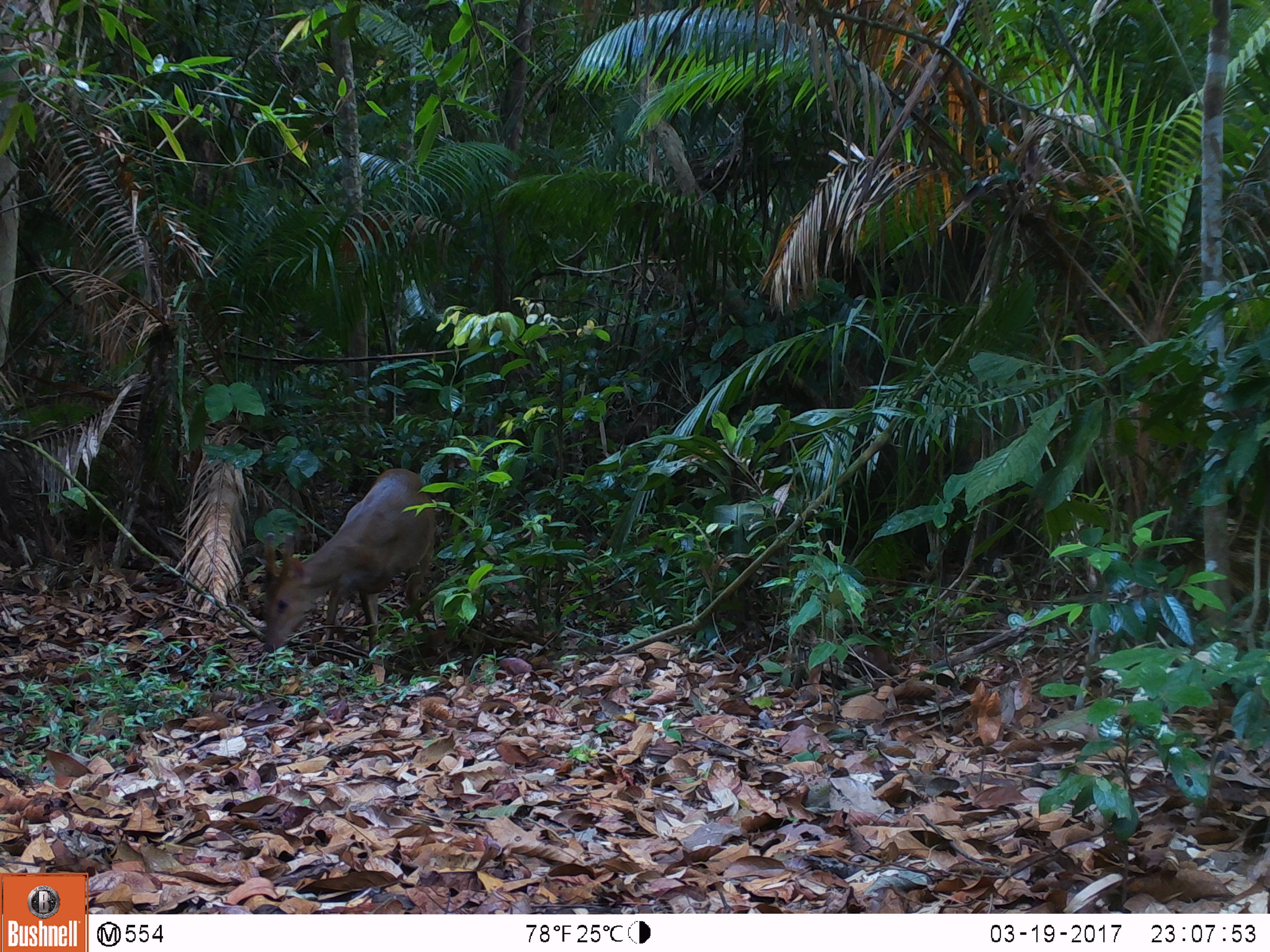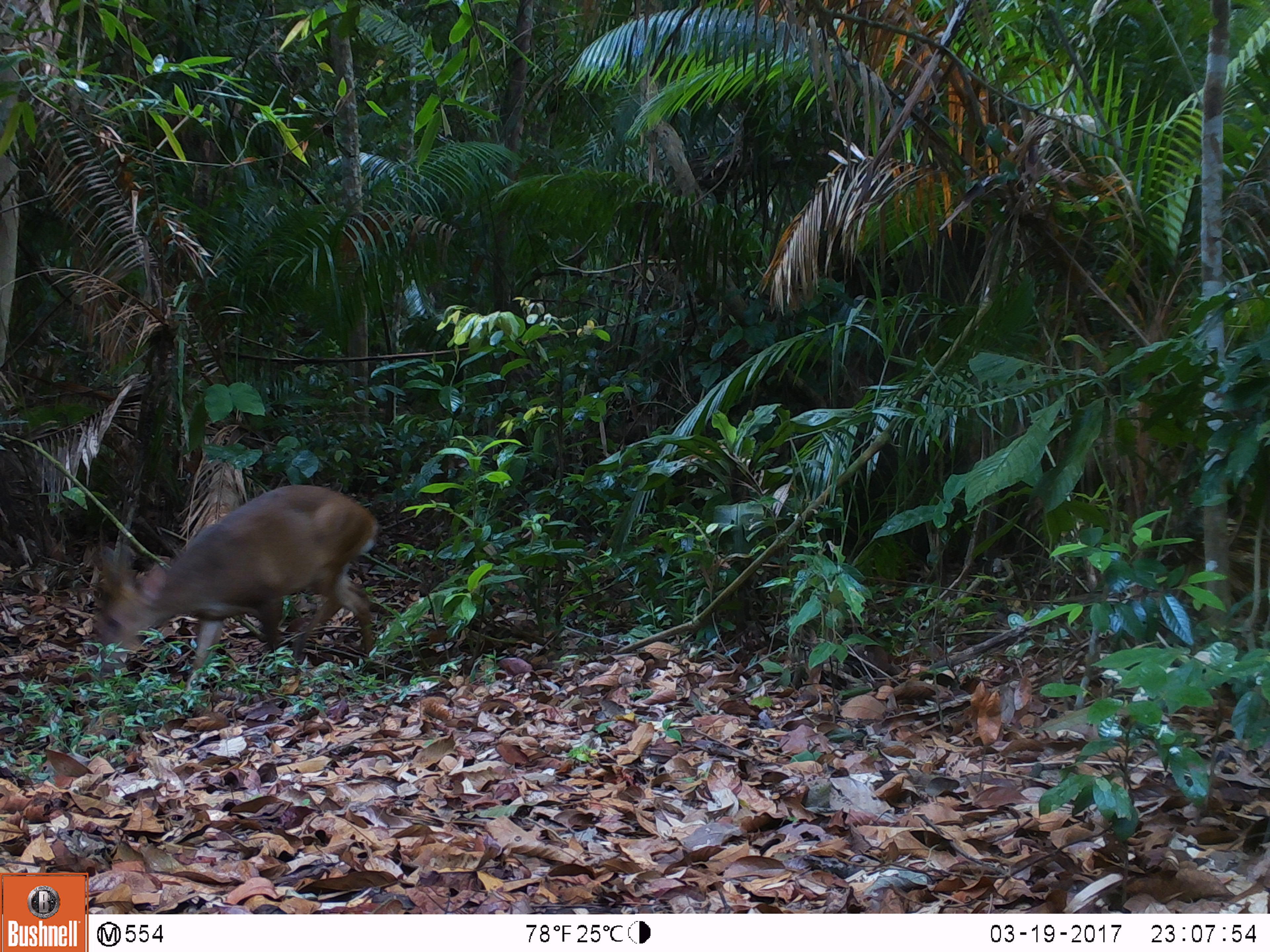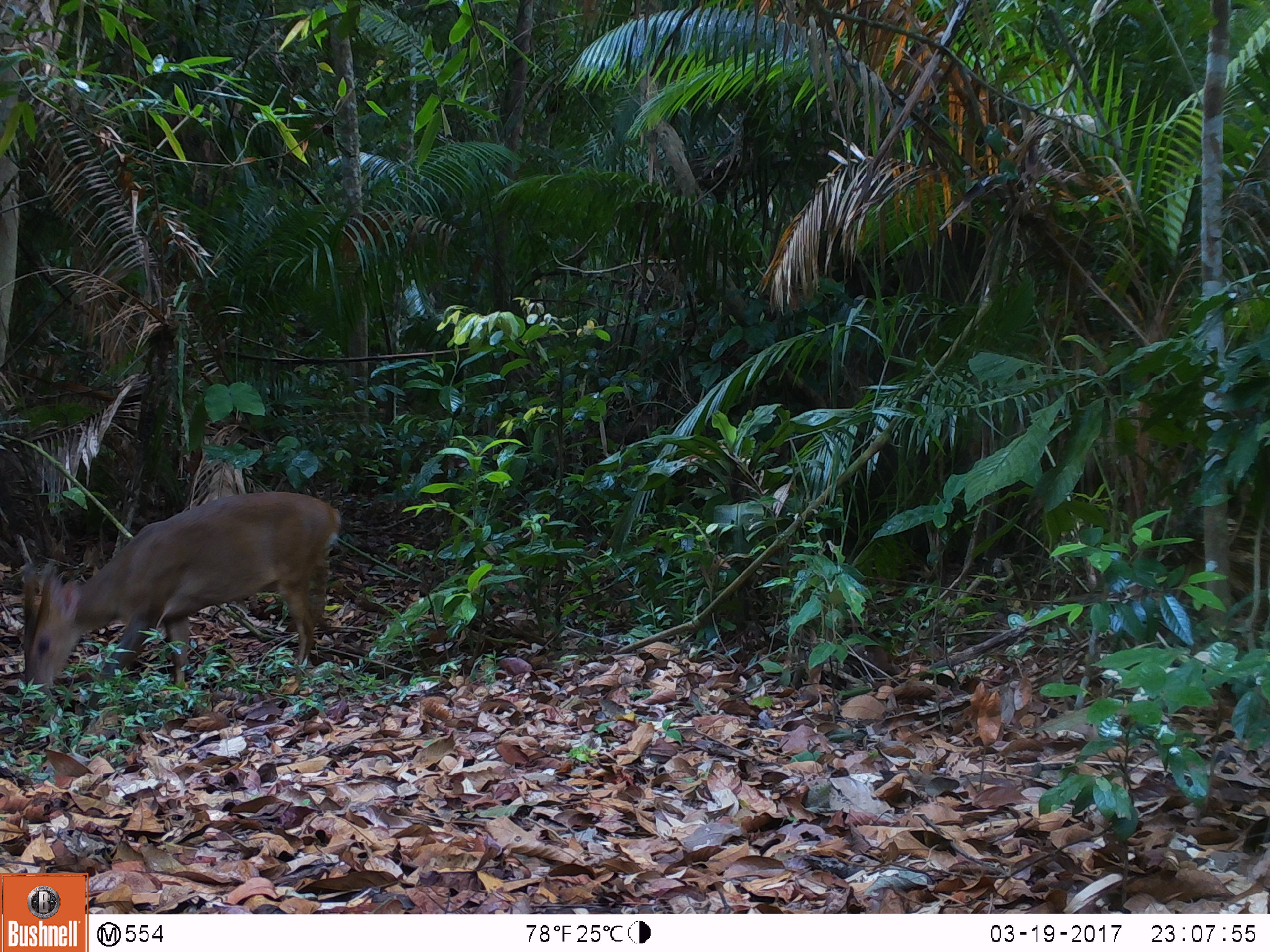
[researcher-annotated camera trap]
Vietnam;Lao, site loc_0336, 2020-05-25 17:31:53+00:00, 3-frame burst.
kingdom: Animalia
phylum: Chordata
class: Mammalia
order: Artiodactyla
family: Cervidae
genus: Muntiacus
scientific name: Muntiacus vuquangensis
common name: large-antlered muntjac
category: large antlered muntjac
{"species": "large antlered muntjac (large-antlered muntjac) (Muntiacus vuquangensis)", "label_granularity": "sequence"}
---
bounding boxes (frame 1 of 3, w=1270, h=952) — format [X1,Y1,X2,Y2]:
large antlered muntjac: [260,467,436,661]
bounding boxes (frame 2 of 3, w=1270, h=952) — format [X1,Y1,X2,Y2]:
large antlered muntjac: [86,483,380,693]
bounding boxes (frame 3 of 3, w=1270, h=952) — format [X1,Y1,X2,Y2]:
large antlered muntjac: [20,490,342,734]